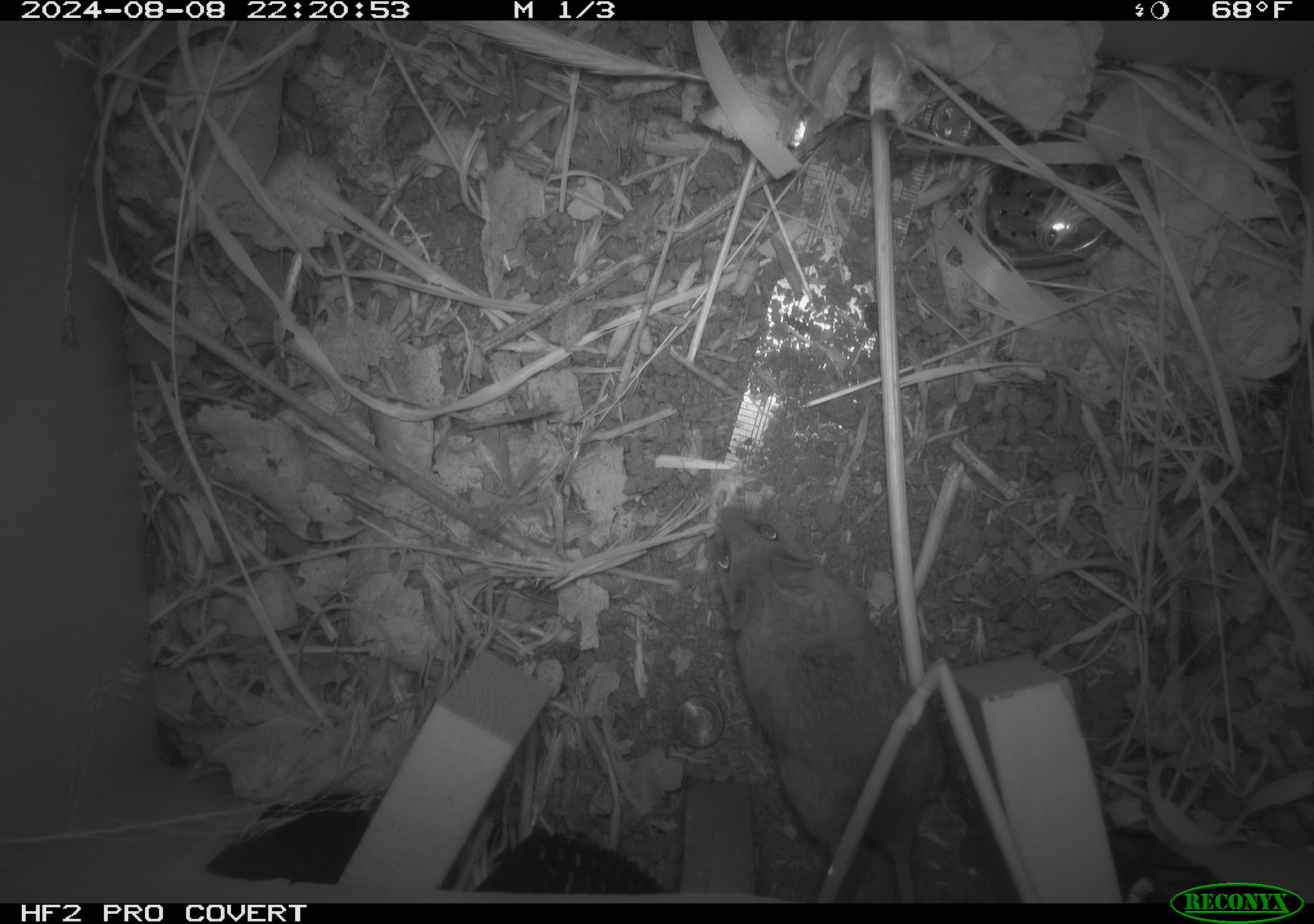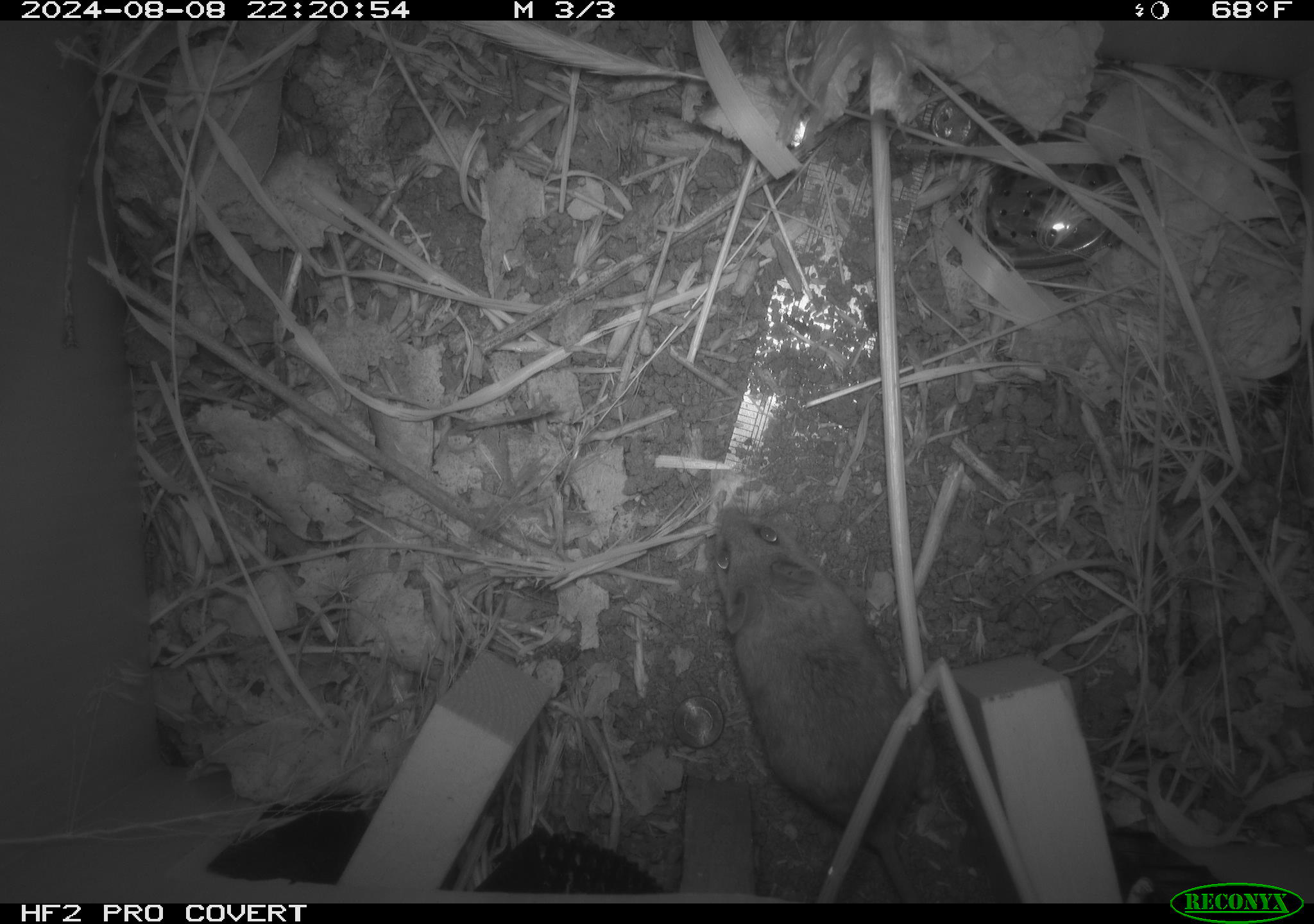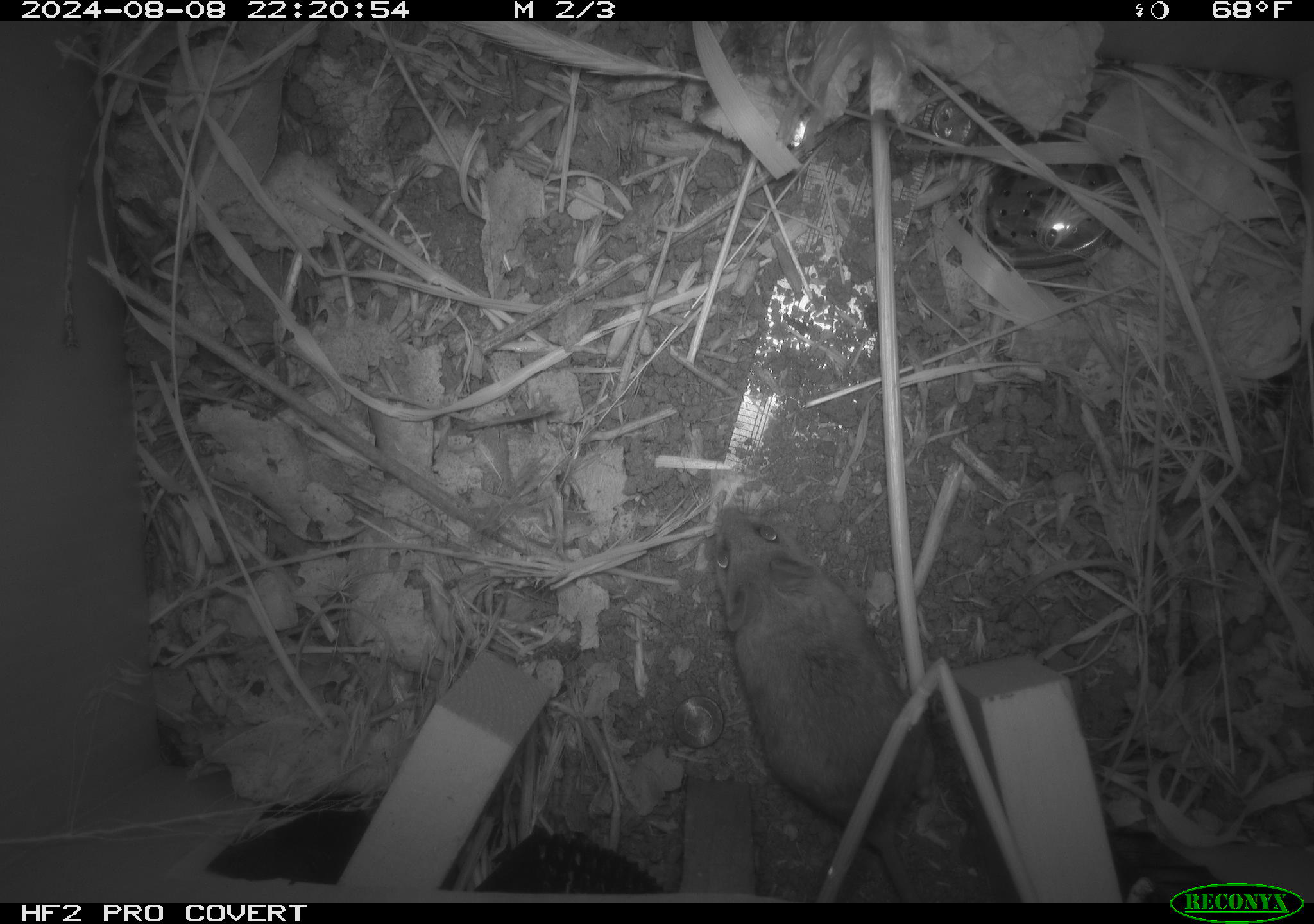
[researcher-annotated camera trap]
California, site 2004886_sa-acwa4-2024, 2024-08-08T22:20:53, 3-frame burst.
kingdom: Animalia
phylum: Chordata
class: Mammalia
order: Rodentia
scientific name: Rodentia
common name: mouse species